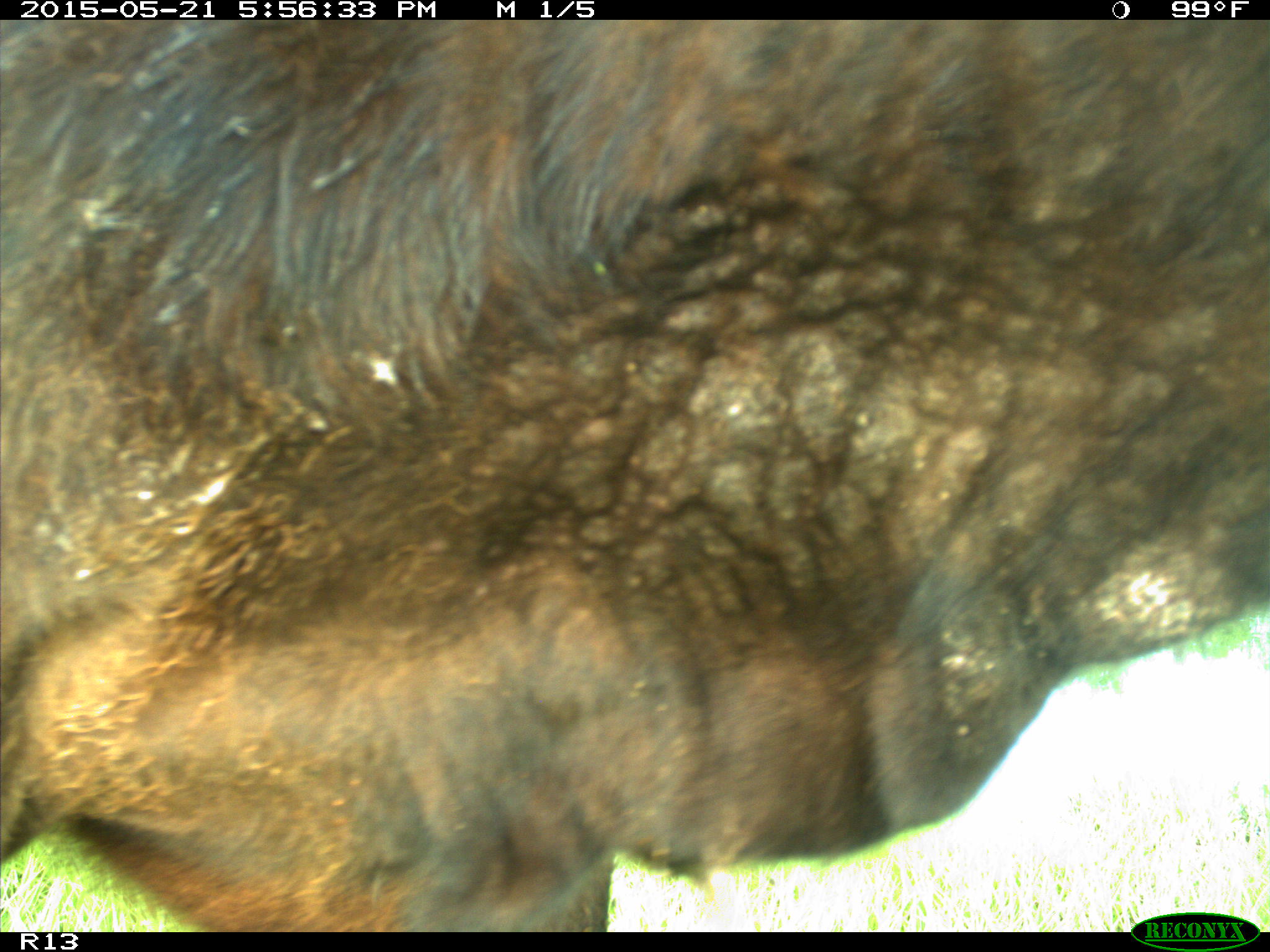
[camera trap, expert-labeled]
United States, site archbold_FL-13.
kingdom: Animalia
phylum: Chordata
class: Mammalia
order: Artiodactyla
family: Bovidae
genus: Bos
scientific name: Bos taurus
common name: domestic cow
Bos taurus (domestic cow).